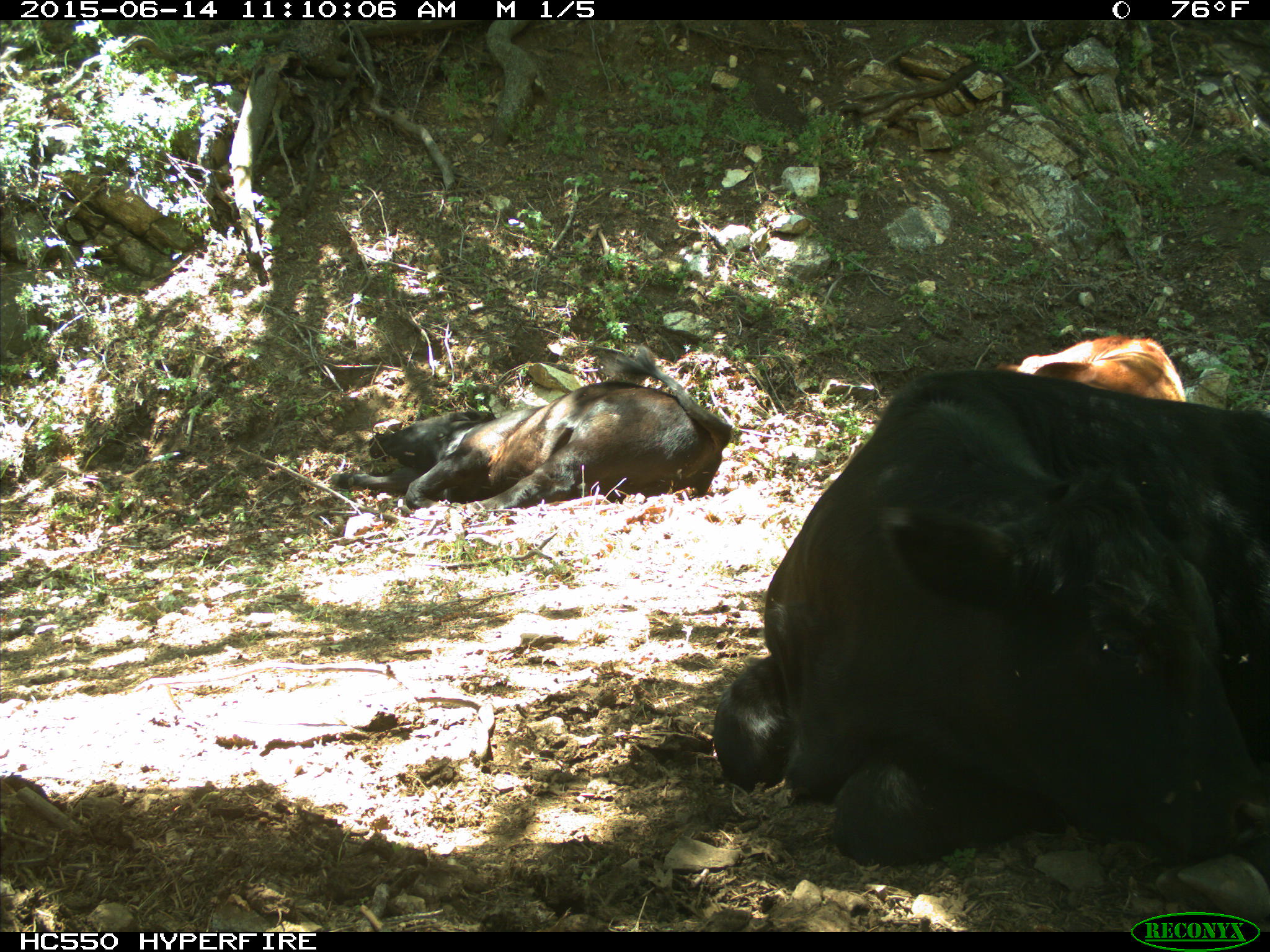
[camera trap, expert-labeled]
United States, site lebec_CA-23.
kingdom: Animalia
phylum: Chordata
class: Mammalia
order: Artiodactyla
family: Bovidae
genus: Bos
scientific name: Bos taurus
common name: domestic cow